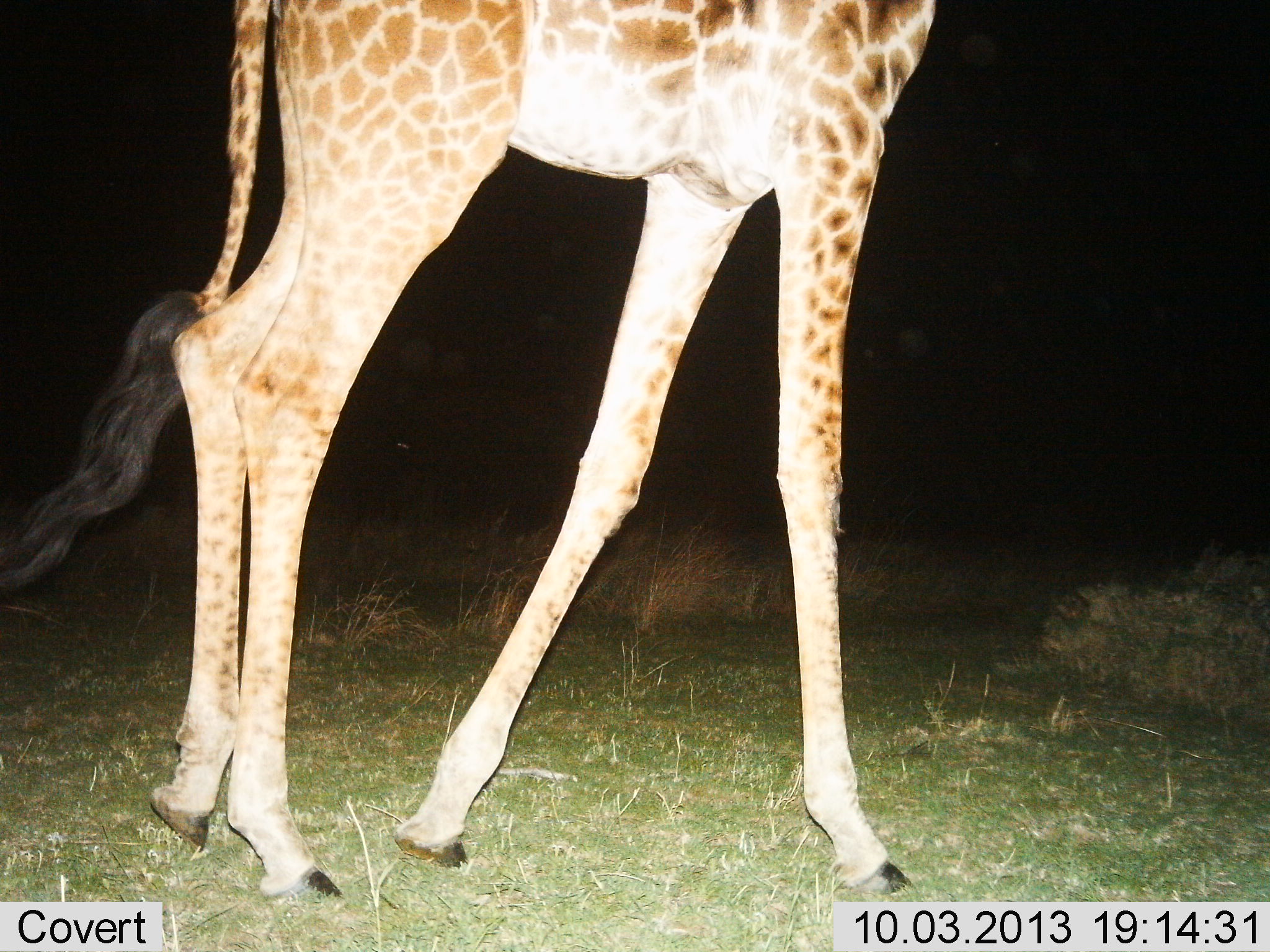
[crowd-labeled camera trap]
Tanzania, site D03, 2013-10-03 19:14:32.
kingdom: Animalia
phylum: Chordata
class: Mammalia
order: Artiodactyla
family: Giraffidae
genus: Giraffa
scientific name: Giraffa camelopardalis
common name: giraffe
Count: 1.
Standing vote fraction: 30%.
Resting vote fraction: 3%.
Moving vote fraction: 78%.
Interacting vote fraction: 3%.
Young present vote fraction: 3%.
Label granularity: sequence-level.